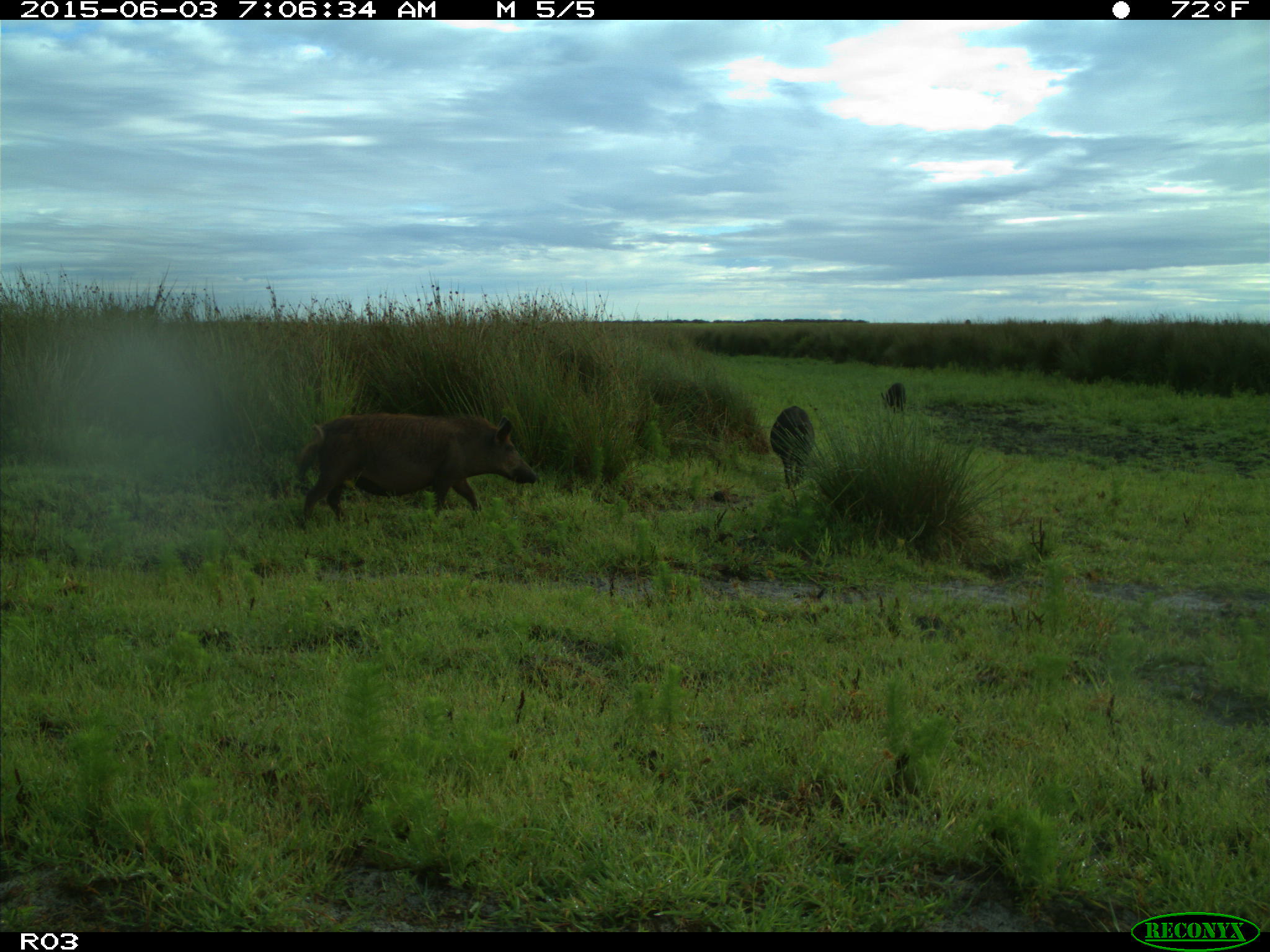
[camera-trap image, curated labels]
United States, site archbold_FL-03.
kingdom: Animalia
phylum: Chordata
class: Mammalia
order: Artiodactyla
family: Suidae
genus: Sus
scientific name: Sus scrofa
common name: wild boar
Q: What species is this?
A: Sus scrofa (wild boar).